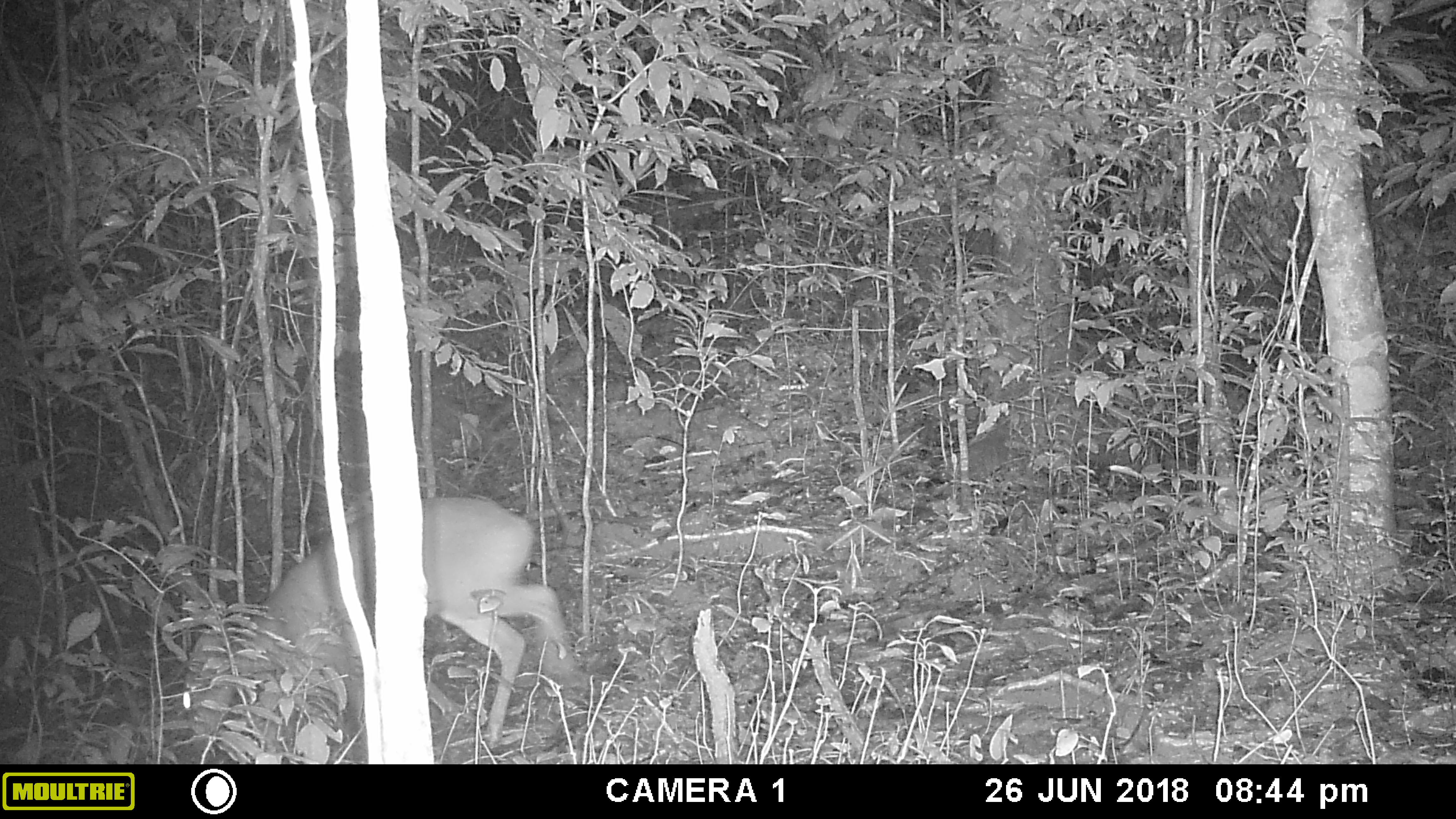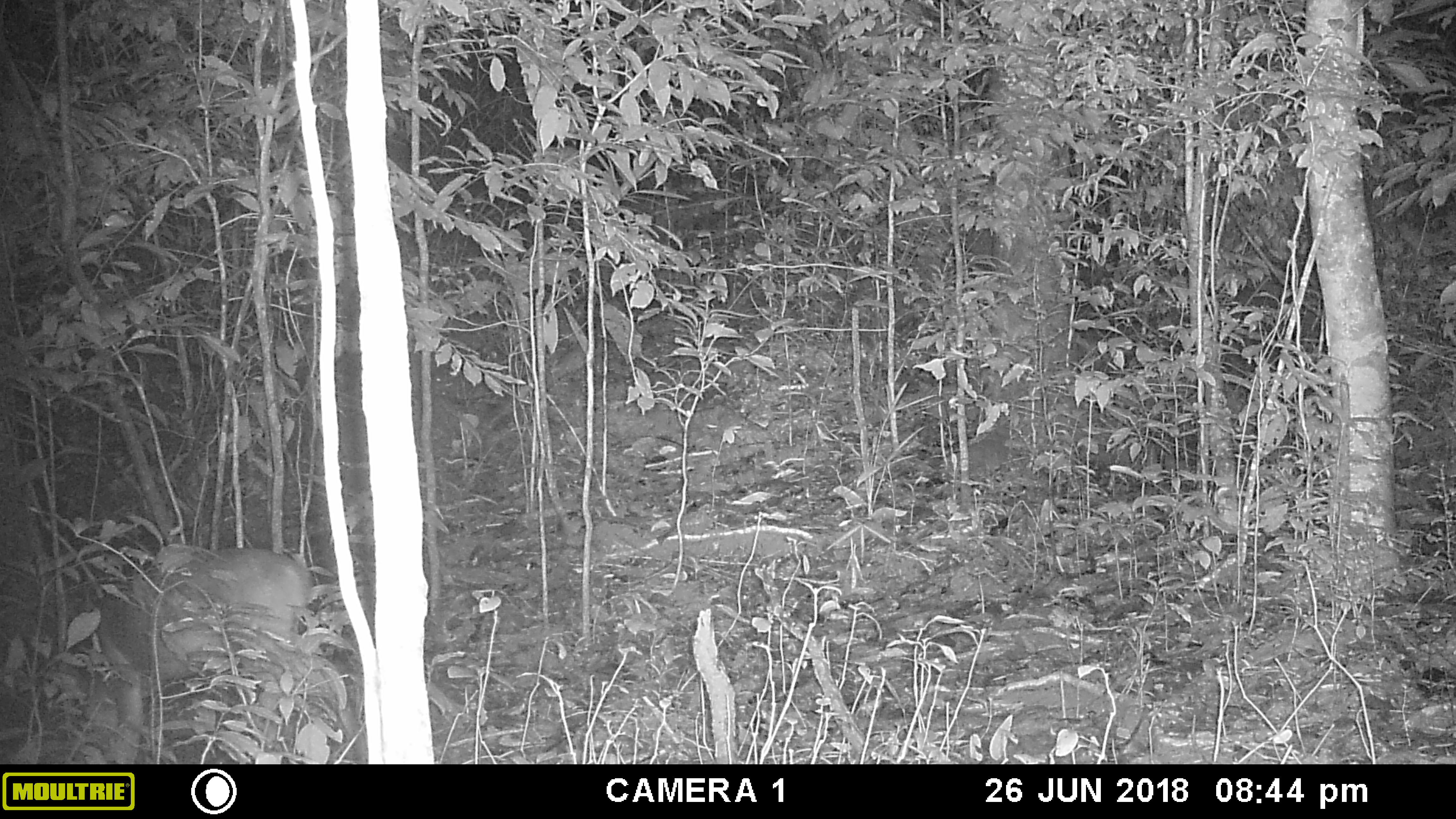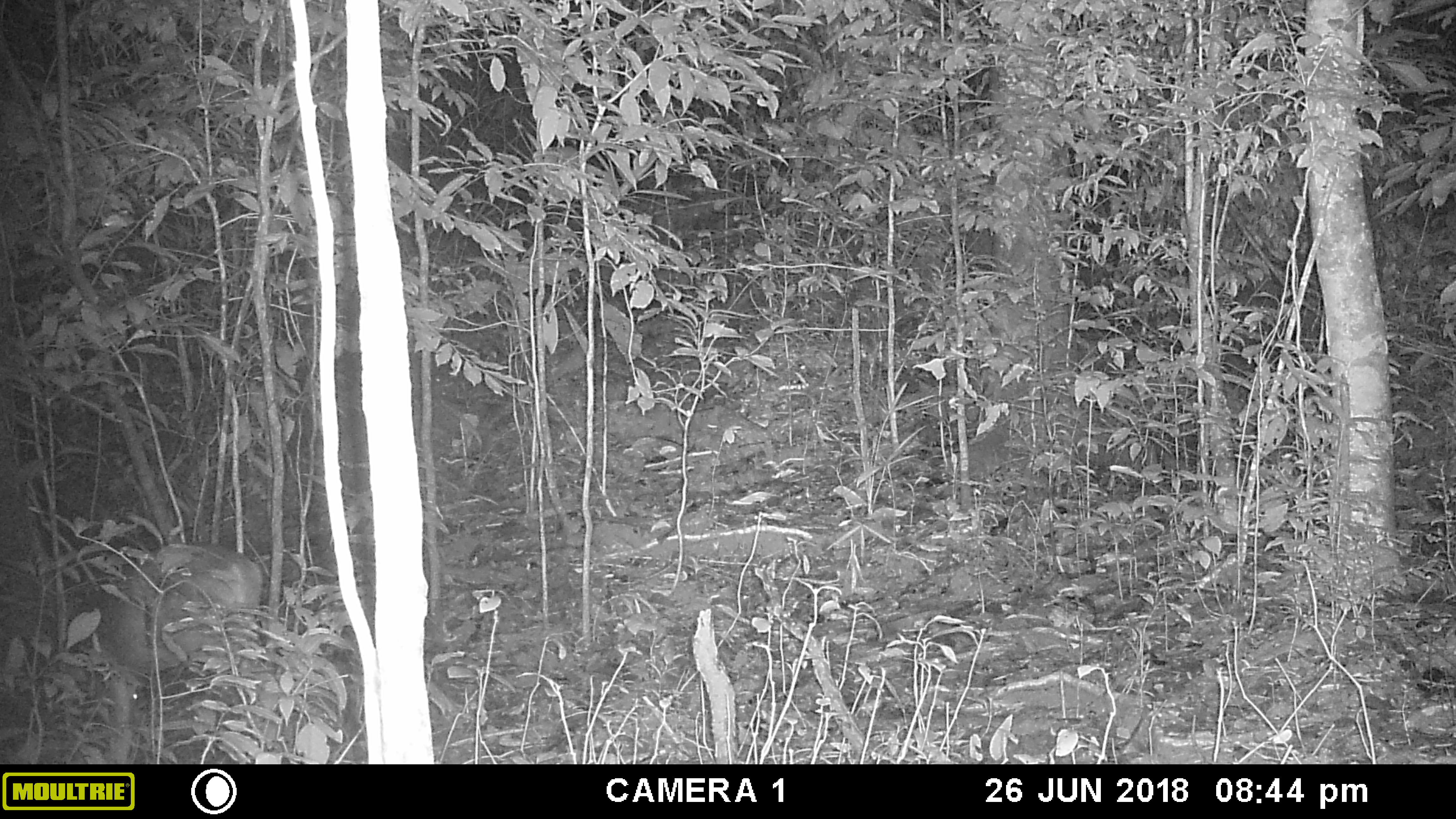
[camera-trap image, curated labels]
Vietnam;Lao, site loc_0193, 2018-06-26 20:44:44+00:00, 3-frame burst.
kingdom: Animalia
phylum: Chordata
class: Mammalia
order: Artiodactyla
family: Cervidae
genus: Muntiacus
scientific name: Muntiacus vuquangensis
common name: large-antlered muntjac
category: large antlered muntjac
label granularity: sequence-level